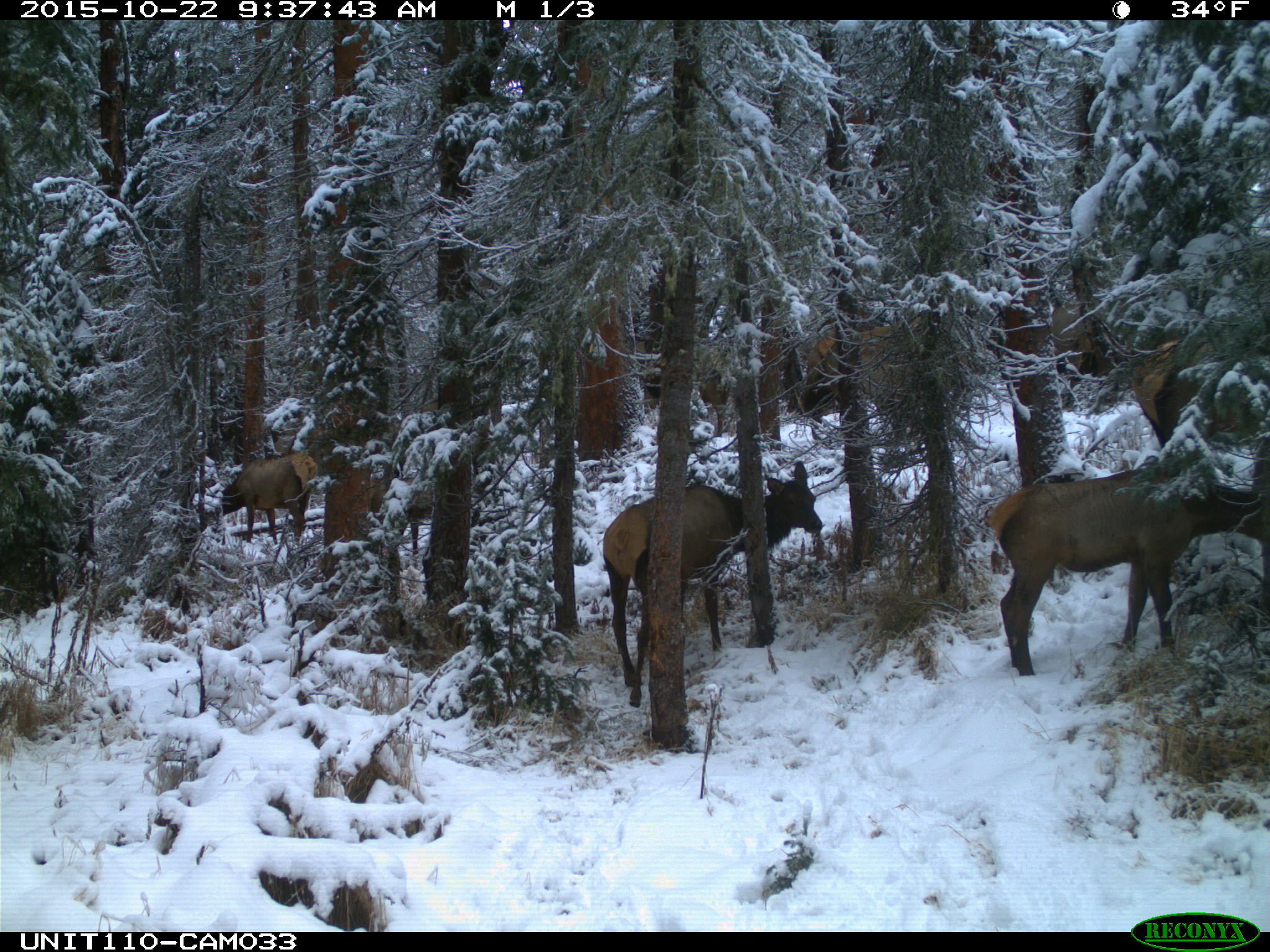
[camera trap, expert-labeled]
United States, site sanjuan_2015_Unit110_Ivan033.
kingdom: Animalia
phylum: Chordata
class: Mammalia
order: Artiodactyla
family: Cervidae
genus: Cervus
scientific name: Cervus elaphus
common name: red deer